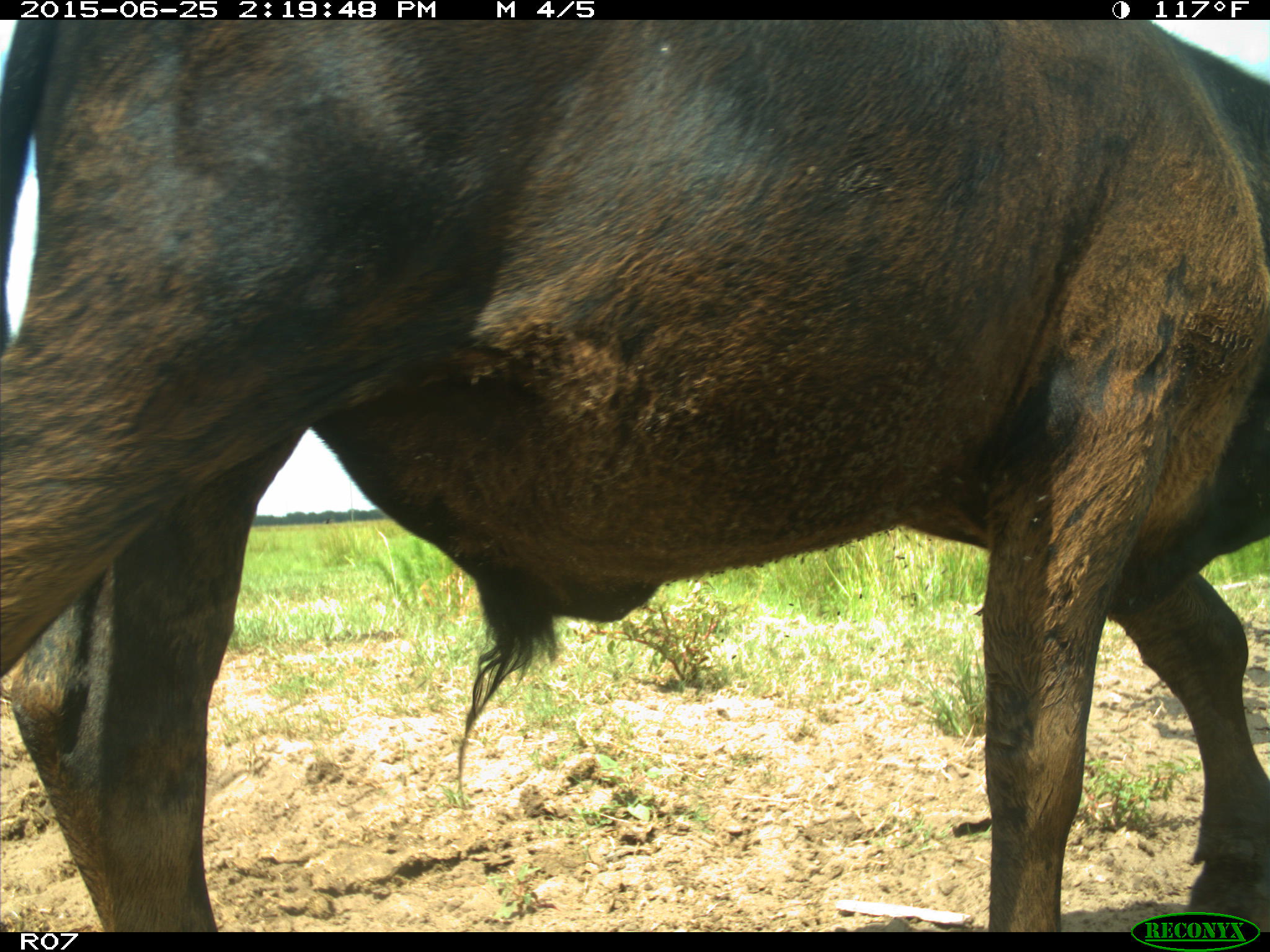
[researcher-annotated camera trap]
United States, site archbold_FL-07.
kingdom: Animalia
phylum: Chordata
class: Mammalia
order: Artiodactyla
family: Bovidae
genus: Bos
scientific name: Bos taurus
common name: domestic cow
Bos taurus (domestic cow).